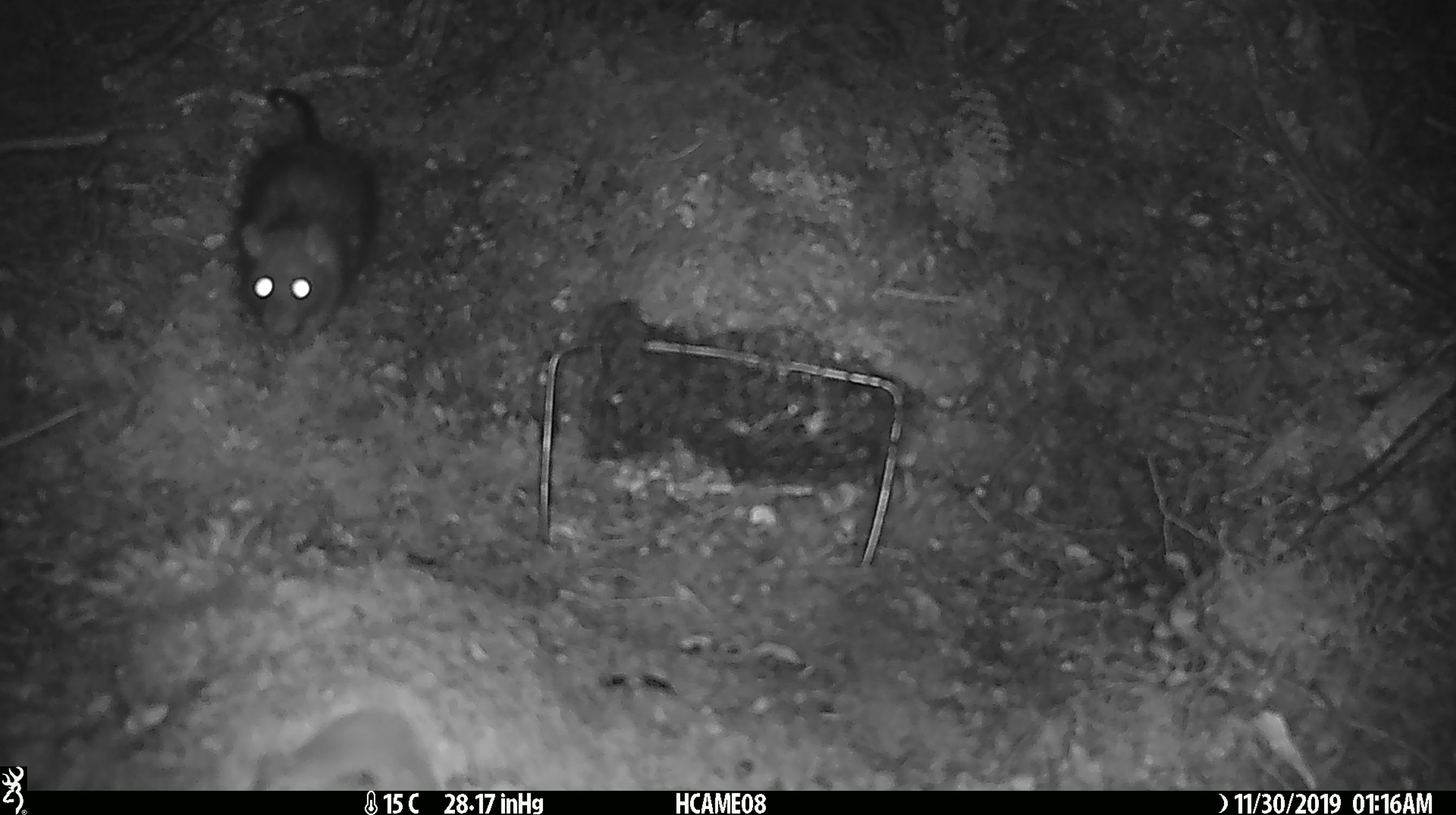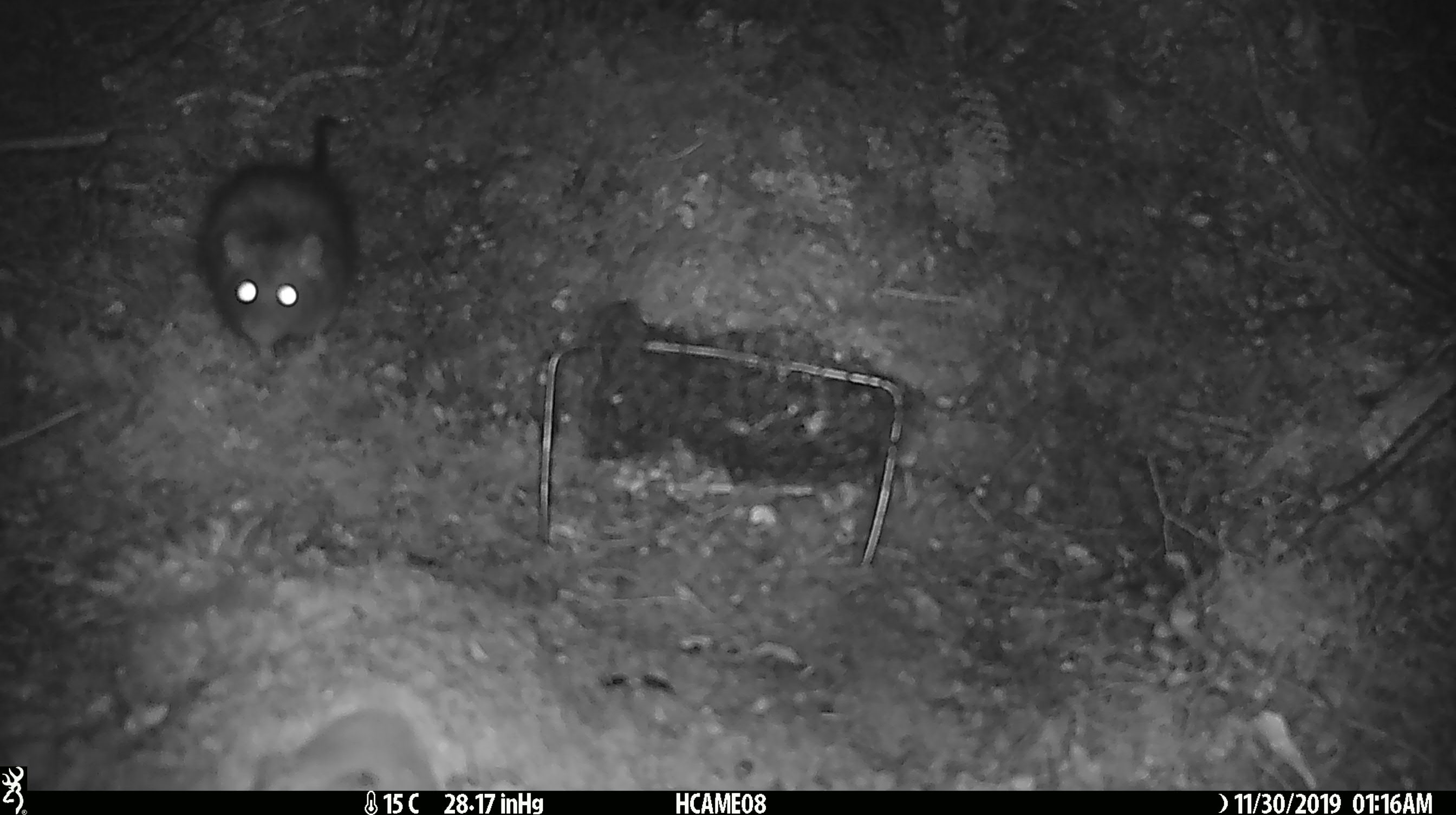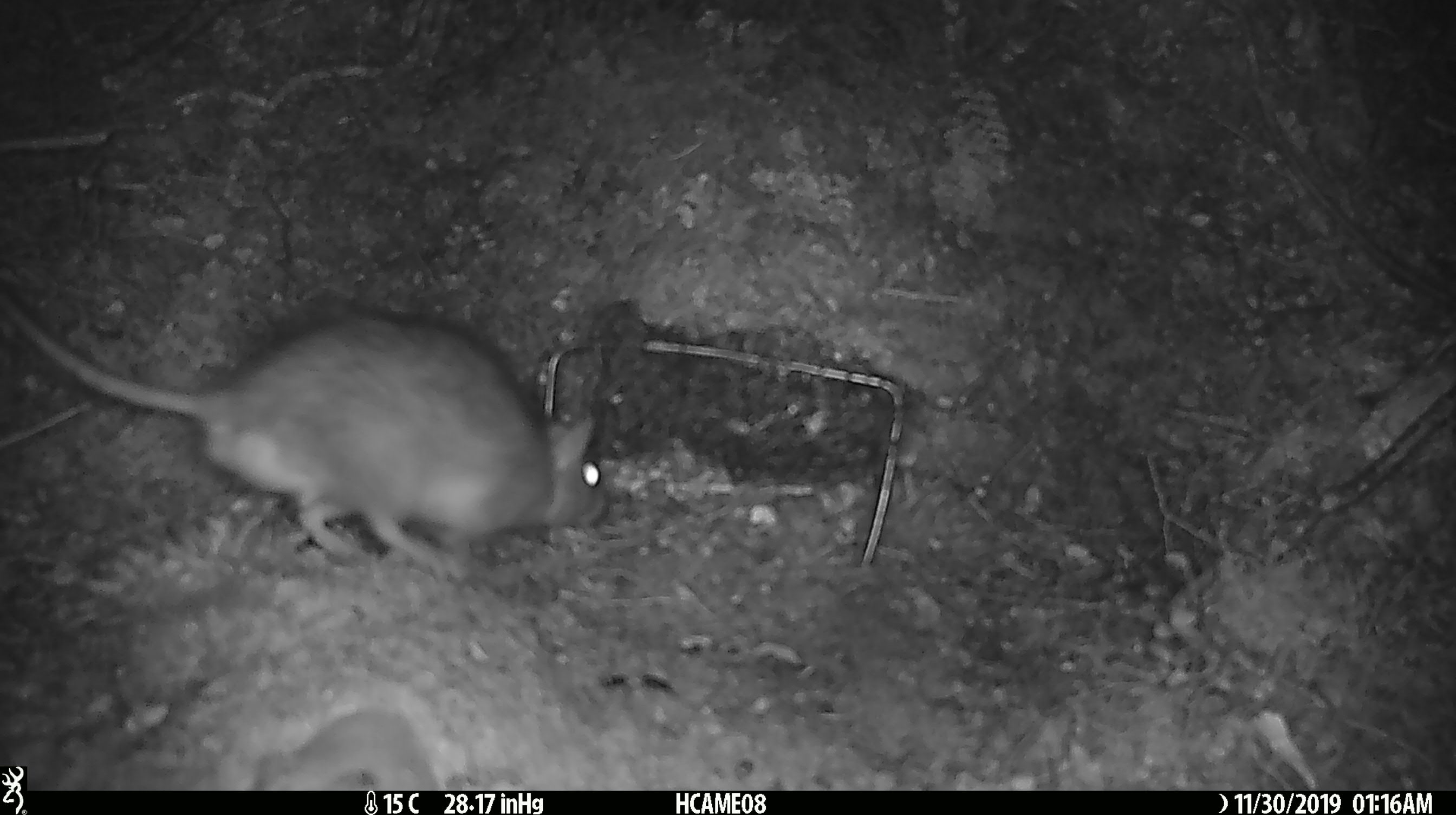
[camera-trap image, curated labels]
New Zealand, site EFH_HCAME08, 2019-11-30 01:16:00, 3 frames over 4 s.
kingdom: Animalia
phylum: Chordata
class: Mammalia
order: Rodentia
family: Muridae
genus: Rattus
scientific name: Rattus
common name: rat